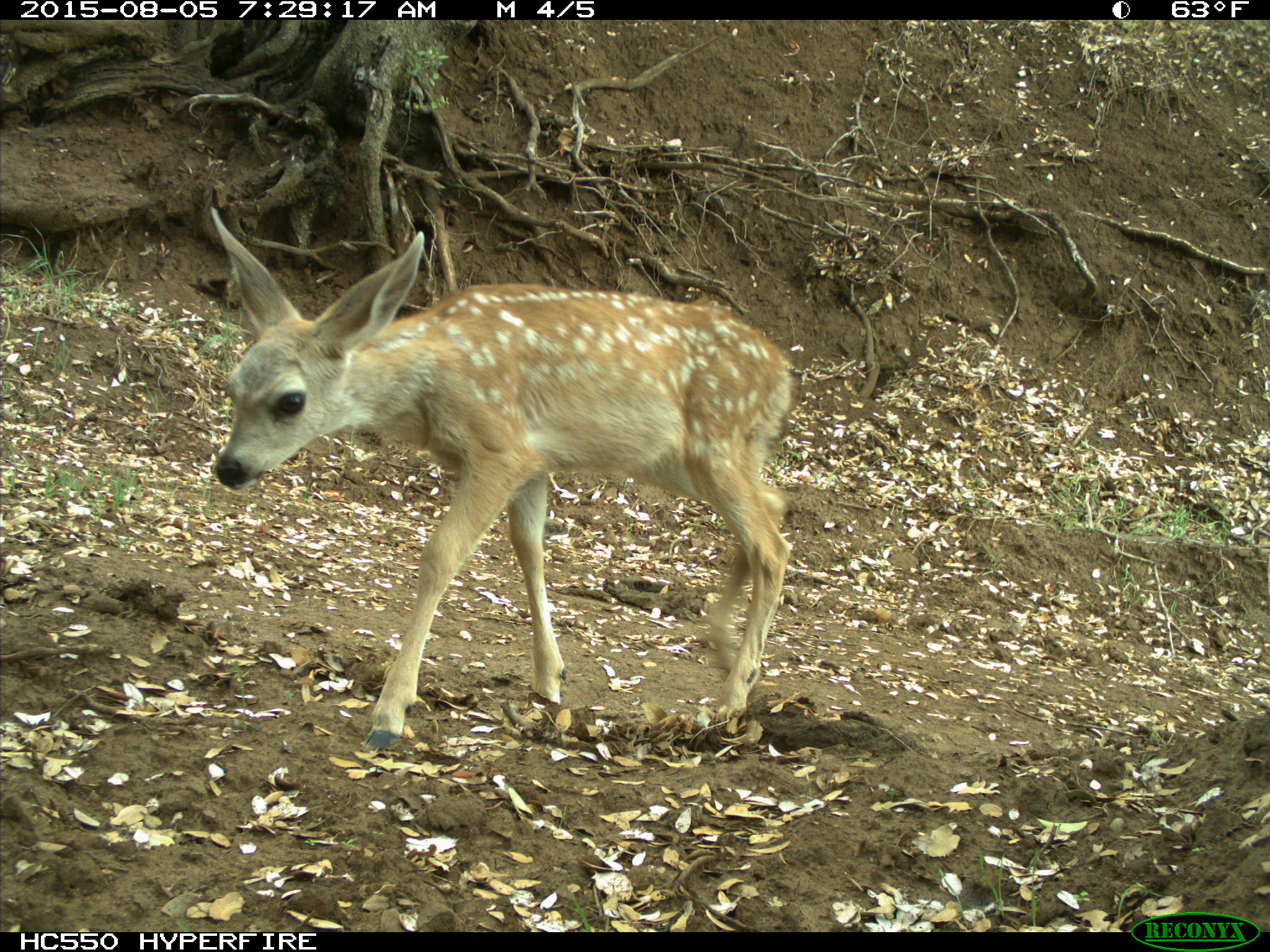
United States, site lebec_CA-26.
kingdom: Animalia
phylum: Chordata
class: Mammalia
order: Artiodactyla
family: Cervidae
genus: Odocoileus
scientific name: Odocoileus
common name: deer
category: unidentified deer